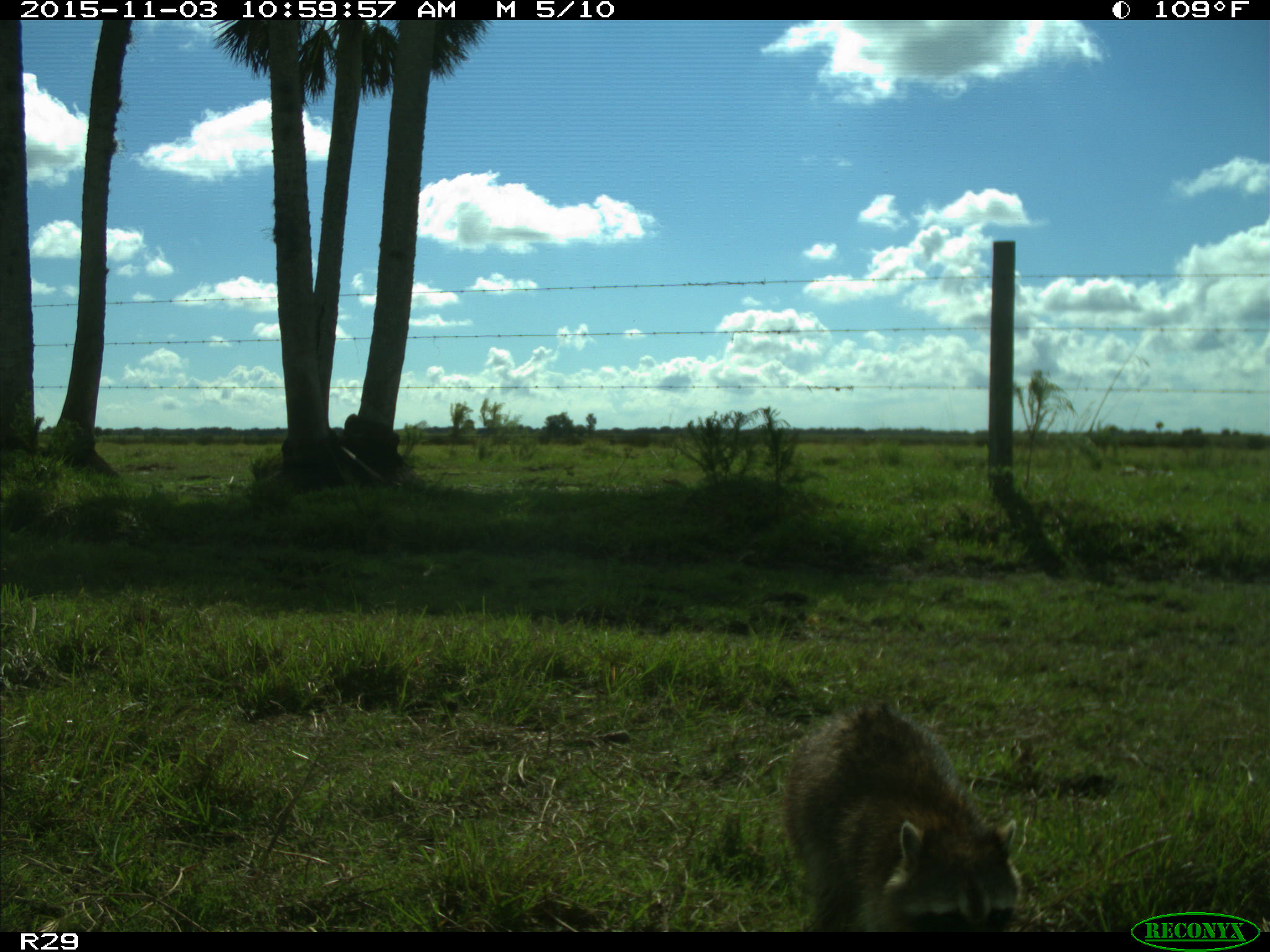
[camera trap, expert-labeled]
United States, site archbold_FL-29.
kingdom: Animalia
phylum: Chordata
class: Mammalia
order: Carnivora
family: Procyonidae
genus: Procyon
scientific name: Procyon lotor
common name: common raccoon